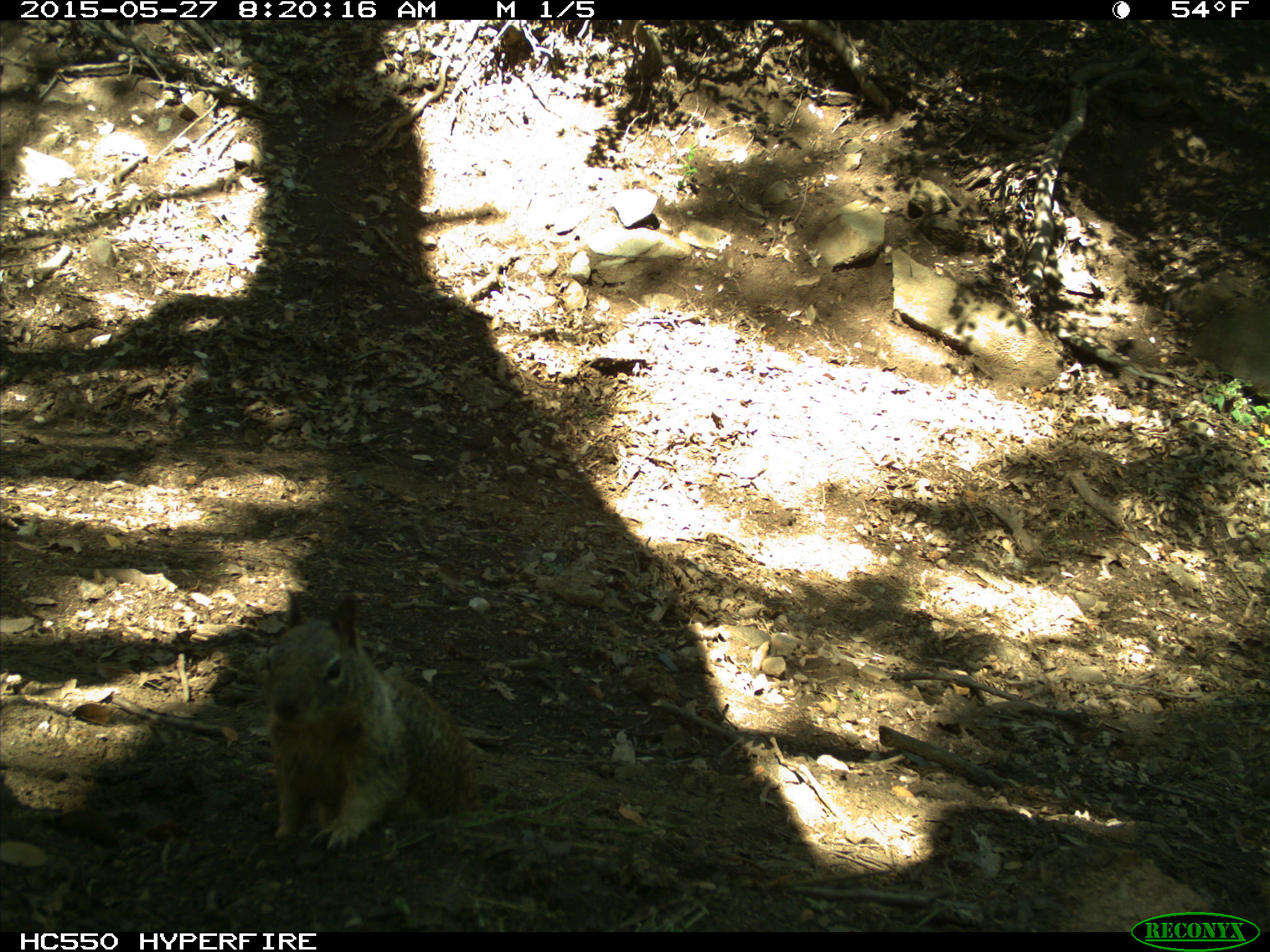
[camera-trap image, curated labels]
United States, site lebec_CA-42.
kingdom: Animalia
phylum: Chordata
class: Mammalia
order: Rodentia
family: Sciuridae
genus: Otospermophilus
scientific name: Otospermophilus beecheyi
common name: california ground squirrel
Otospermophilus beecheyi (california ground squirrel).